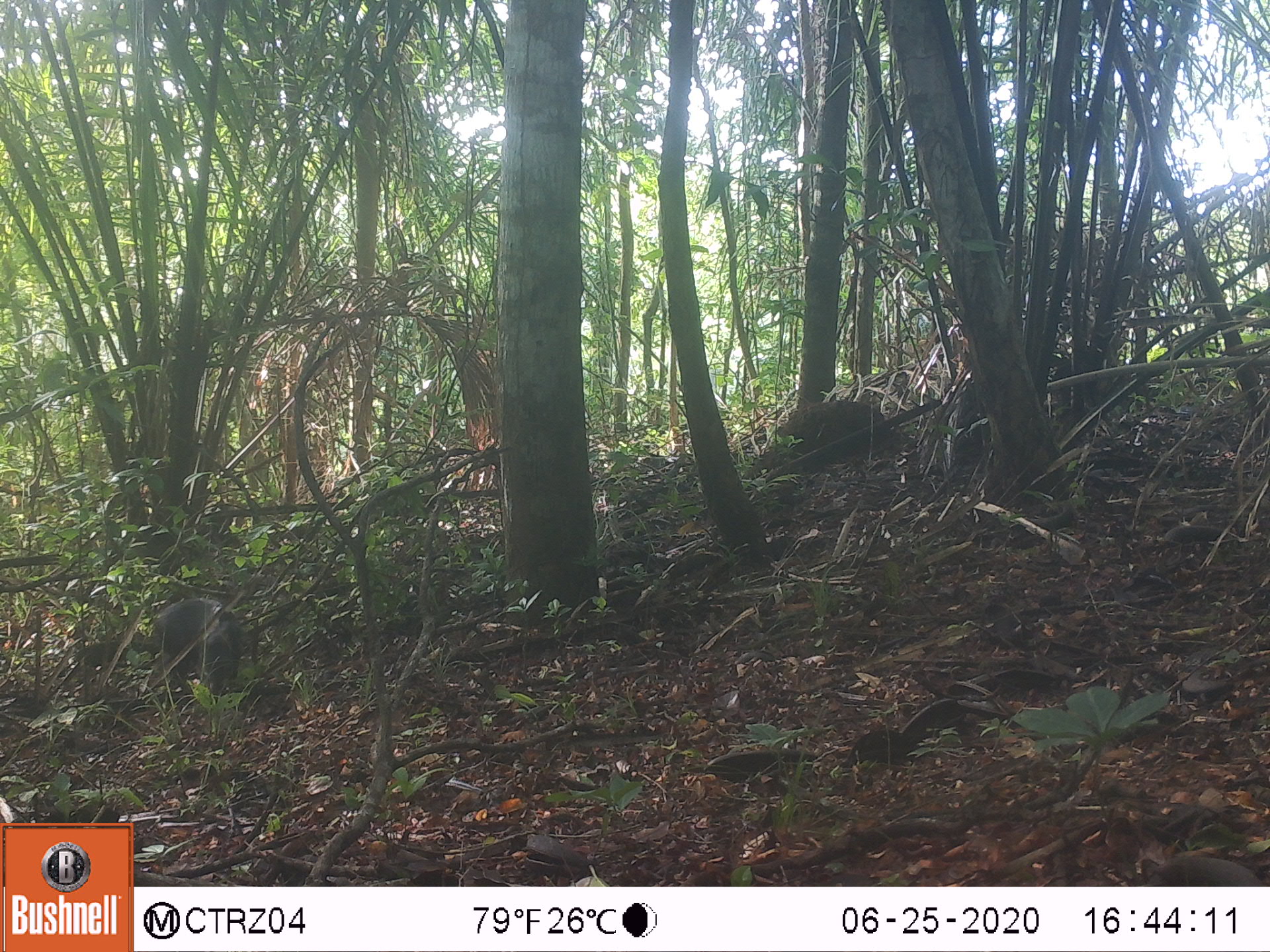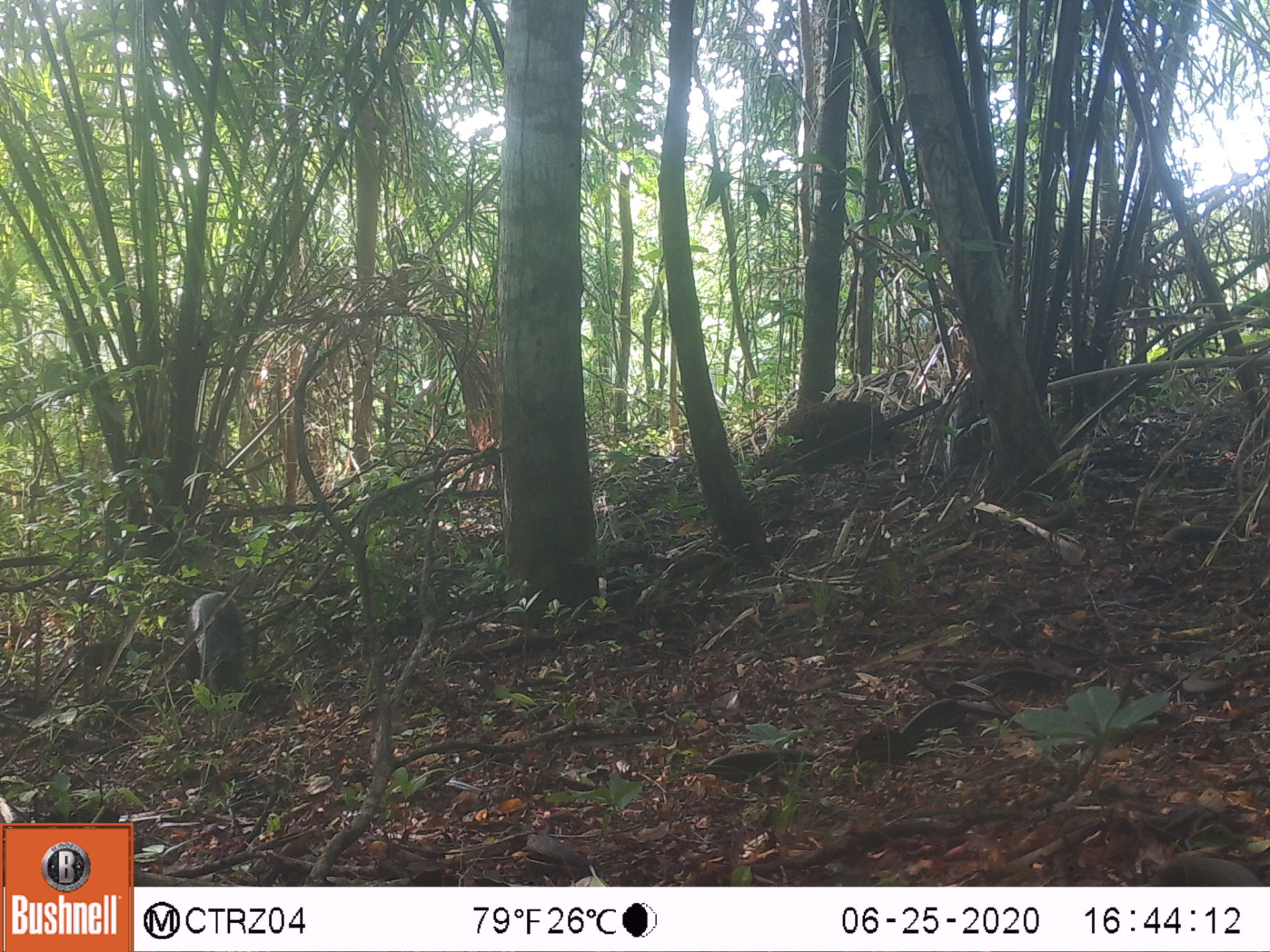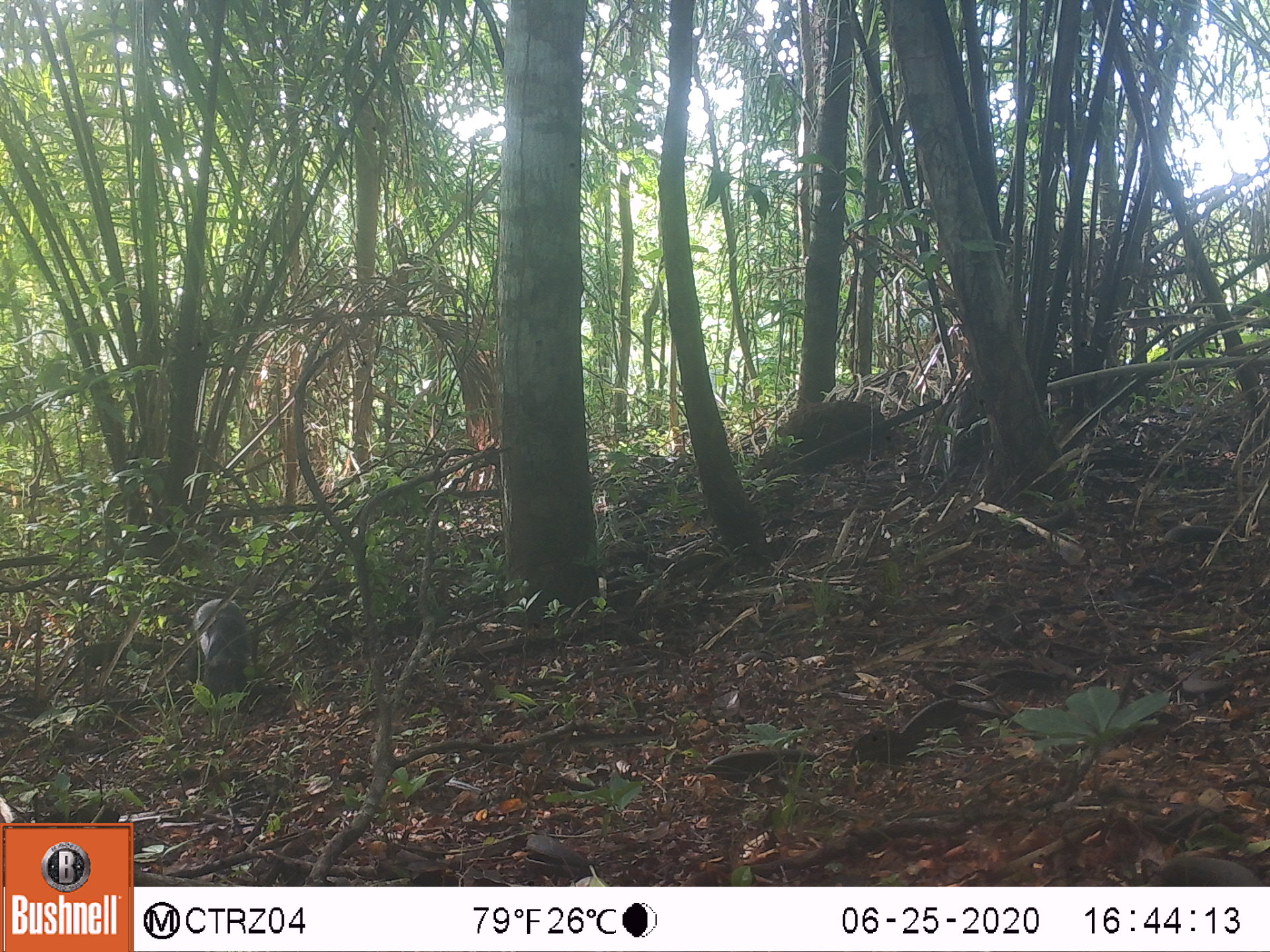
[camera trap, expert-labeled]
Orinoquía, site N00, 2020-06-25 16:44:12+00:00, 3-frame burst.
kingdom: Animalia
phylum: Chordata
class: Mammalia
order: Rodentia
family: Dasyproctidae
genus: Dasyprocta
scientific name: Dasyprocta fuliginosa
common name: black agouti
Black agouti (Dasyprocta fuliginosa).